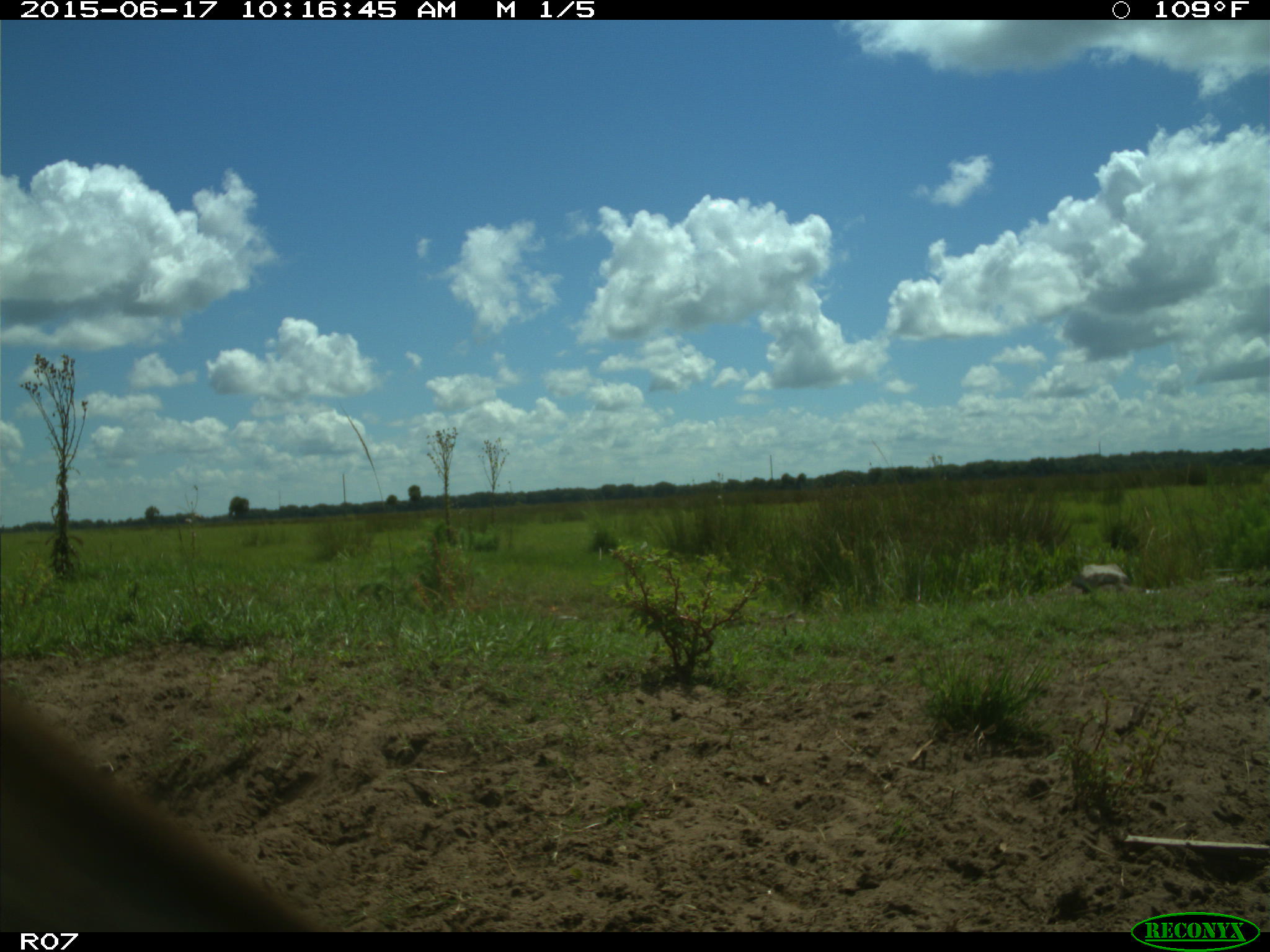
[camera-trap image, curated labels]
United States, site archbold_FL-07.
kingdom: Animalia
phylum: Chordata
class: Mammalia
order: Artiodactyla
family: Bovidae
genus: Bos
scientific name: Bos taurus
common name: domestic cow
Bos taurus (domestic cow).